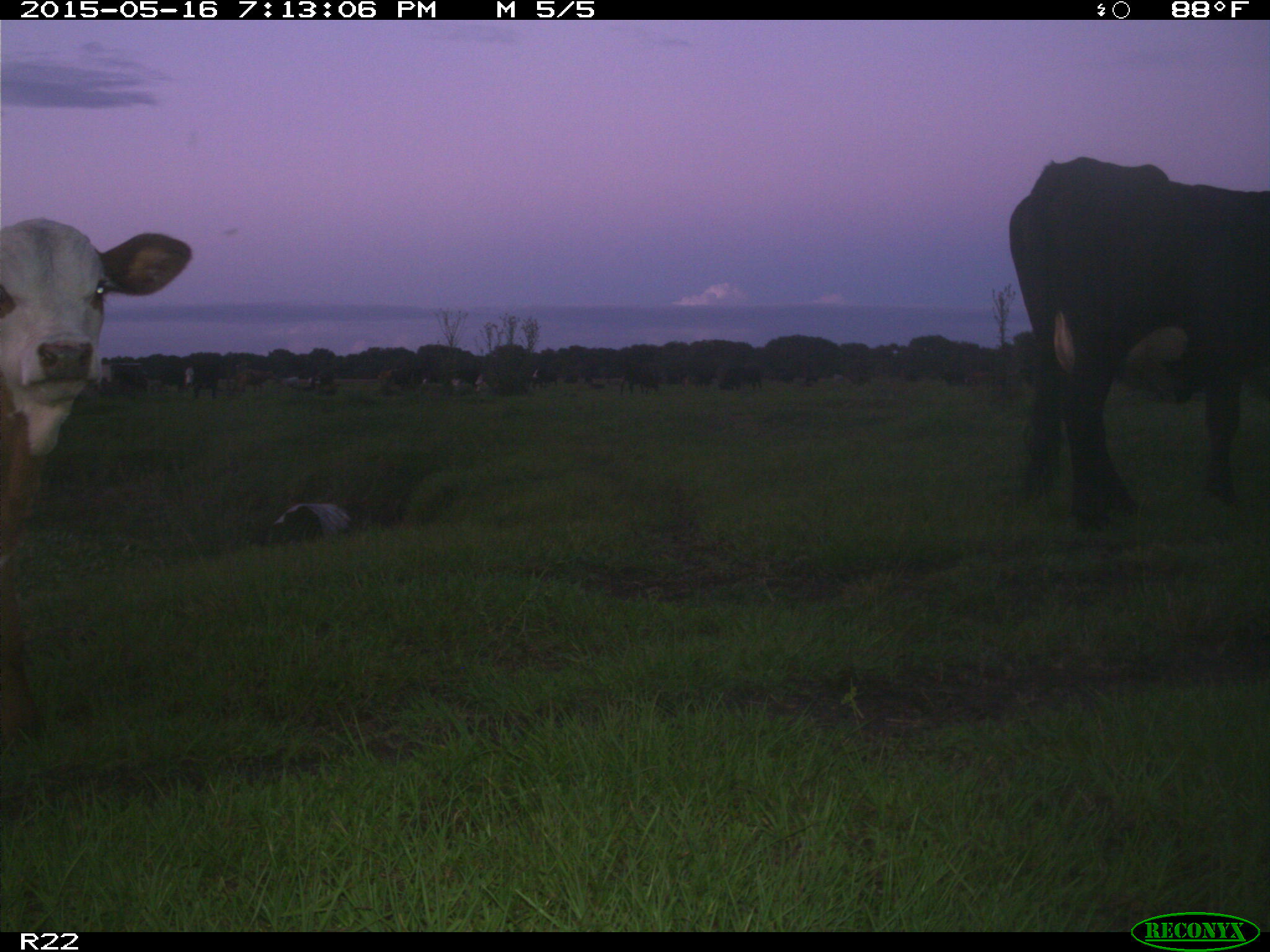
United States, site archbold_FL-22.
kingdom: Animalia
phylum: Chordata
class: Mammalia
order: Artiodactyla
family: Bovidae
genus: Bos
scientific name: Bos taurus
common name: domestic cow